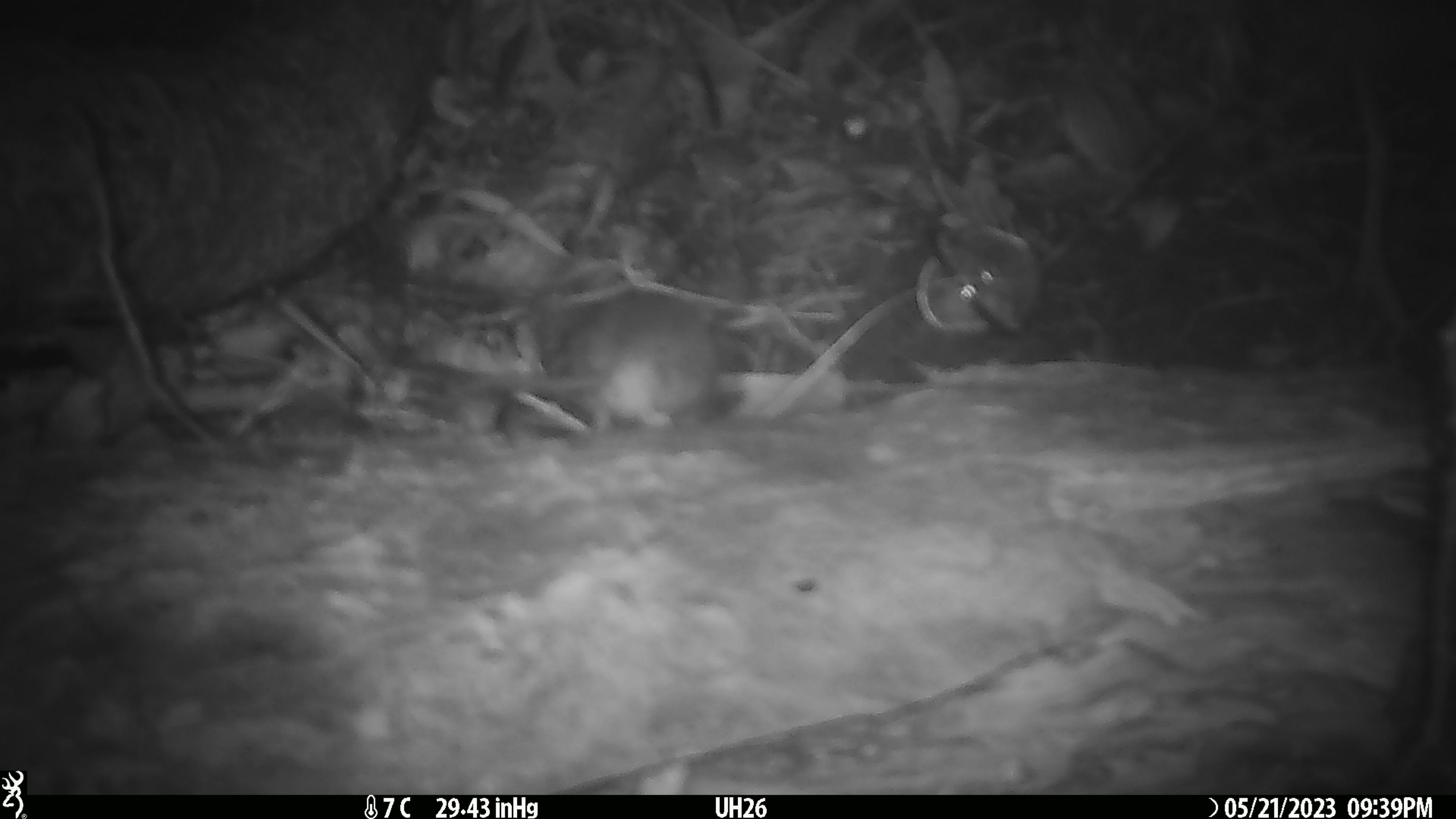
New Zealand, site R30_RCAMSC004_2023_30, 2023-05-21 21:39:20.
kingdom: Animalia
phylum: Chordata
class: Mammalia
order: Rodentia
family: Muridae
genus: Mus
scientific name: Mus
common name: mouse